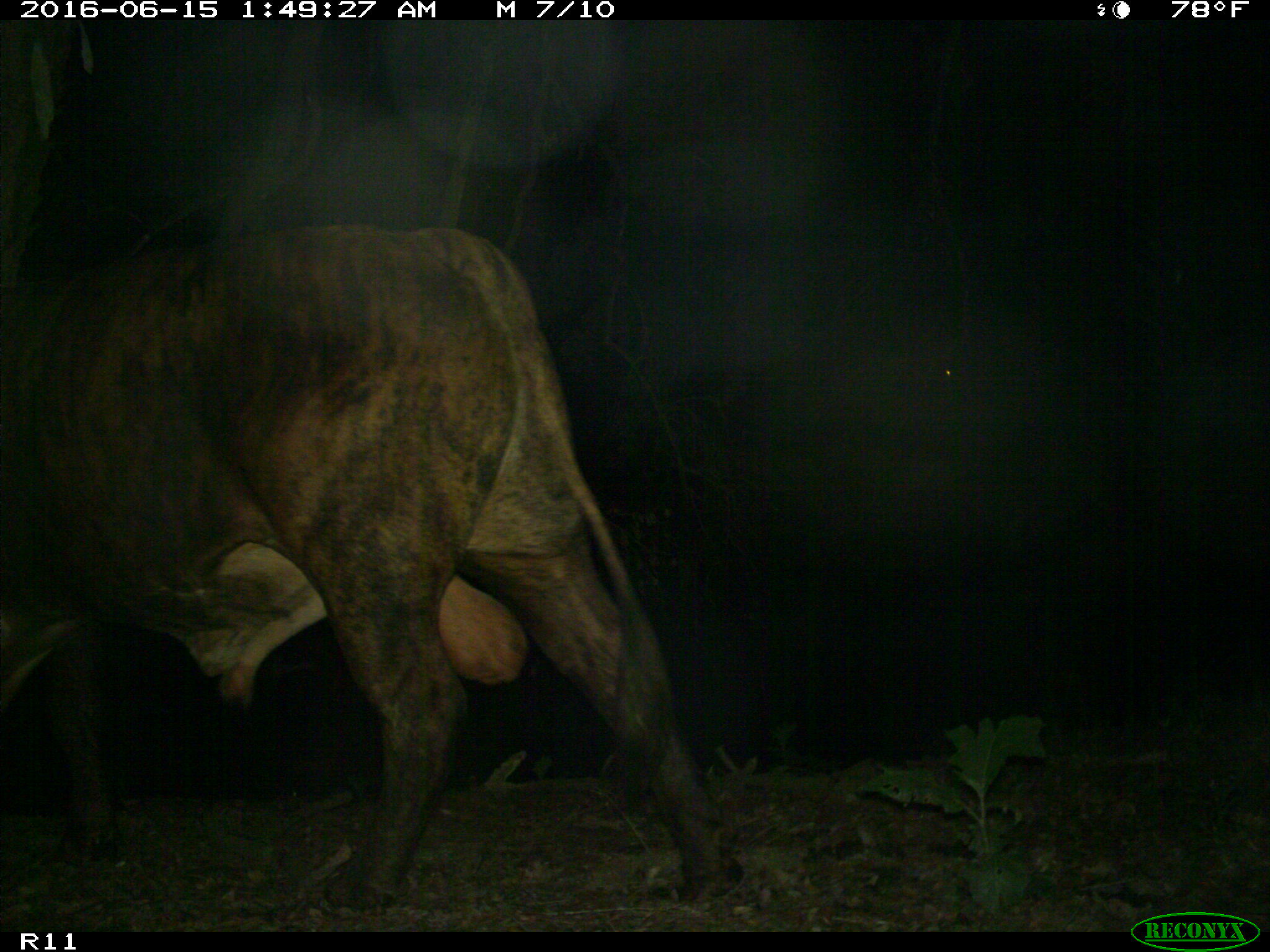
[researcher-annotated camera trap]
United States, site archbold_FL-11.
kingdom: Animalia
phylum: Chordata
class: Mammalia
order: Artiodactyla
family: Bovidae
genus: Bos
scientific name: Bos taurus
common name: domestic cow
Bos taurus (domestic cow).